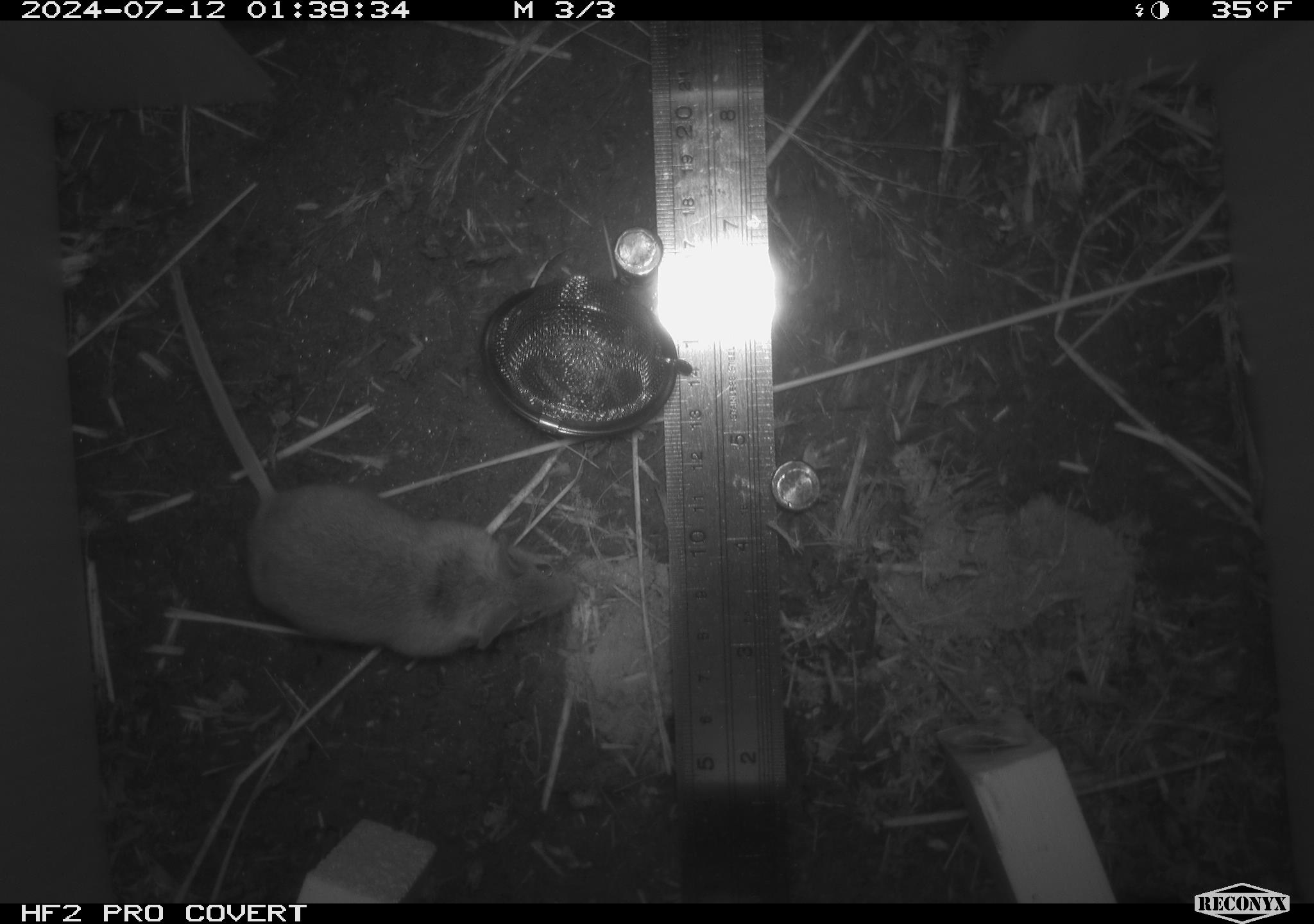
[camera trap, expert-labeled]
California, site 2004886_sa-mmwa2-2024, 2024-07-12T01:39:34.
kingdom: Animalia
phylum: Chordata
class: Mammalia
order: Rodentia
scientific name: Rodentia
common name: mouse species